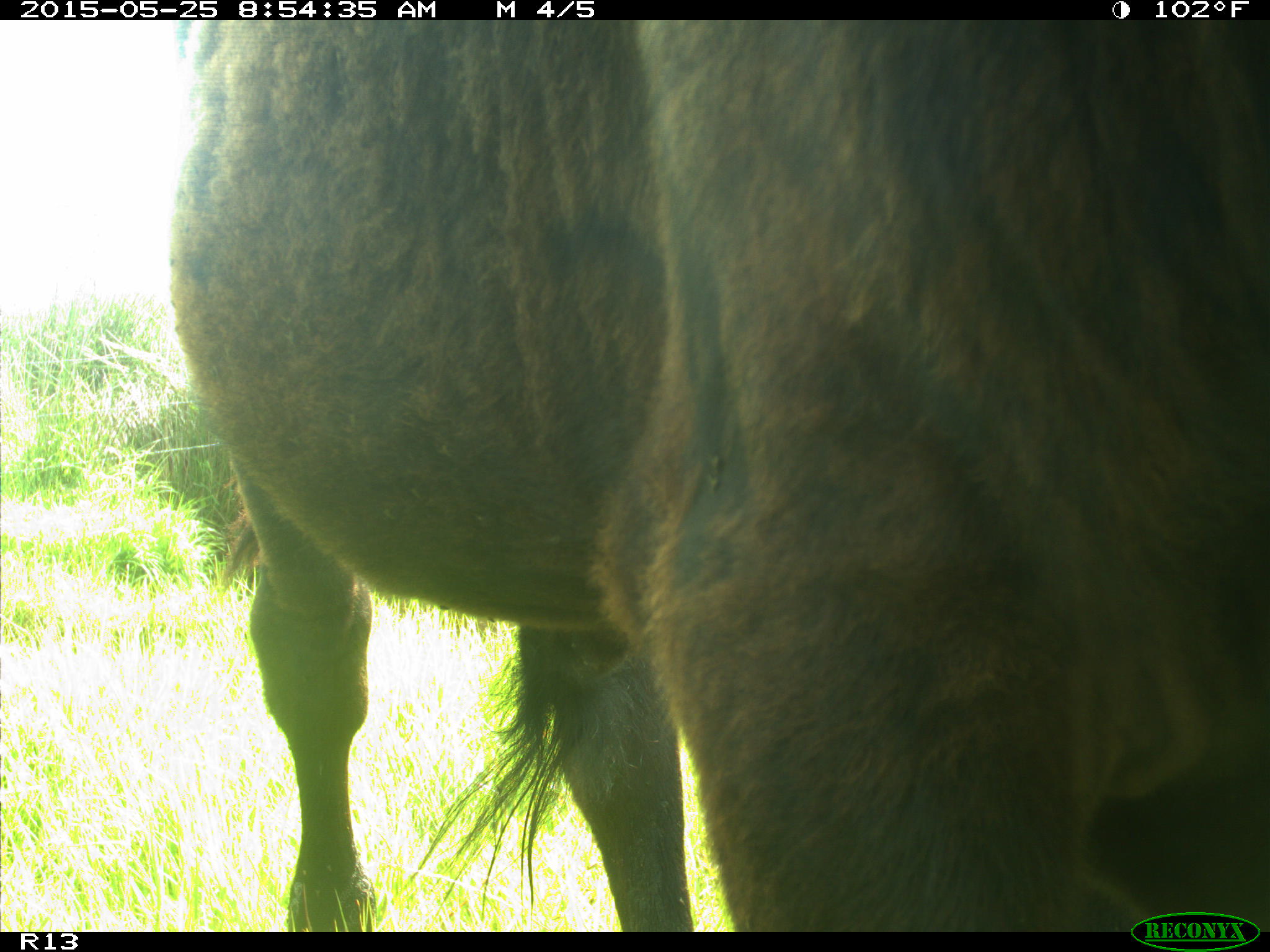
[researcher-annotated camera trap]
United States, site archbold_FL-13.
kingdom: Animalia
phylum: Chordata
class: Mammalia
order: Artiodactyla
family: Bovidae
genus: Bos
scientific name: Bos taurus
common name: domestic cow